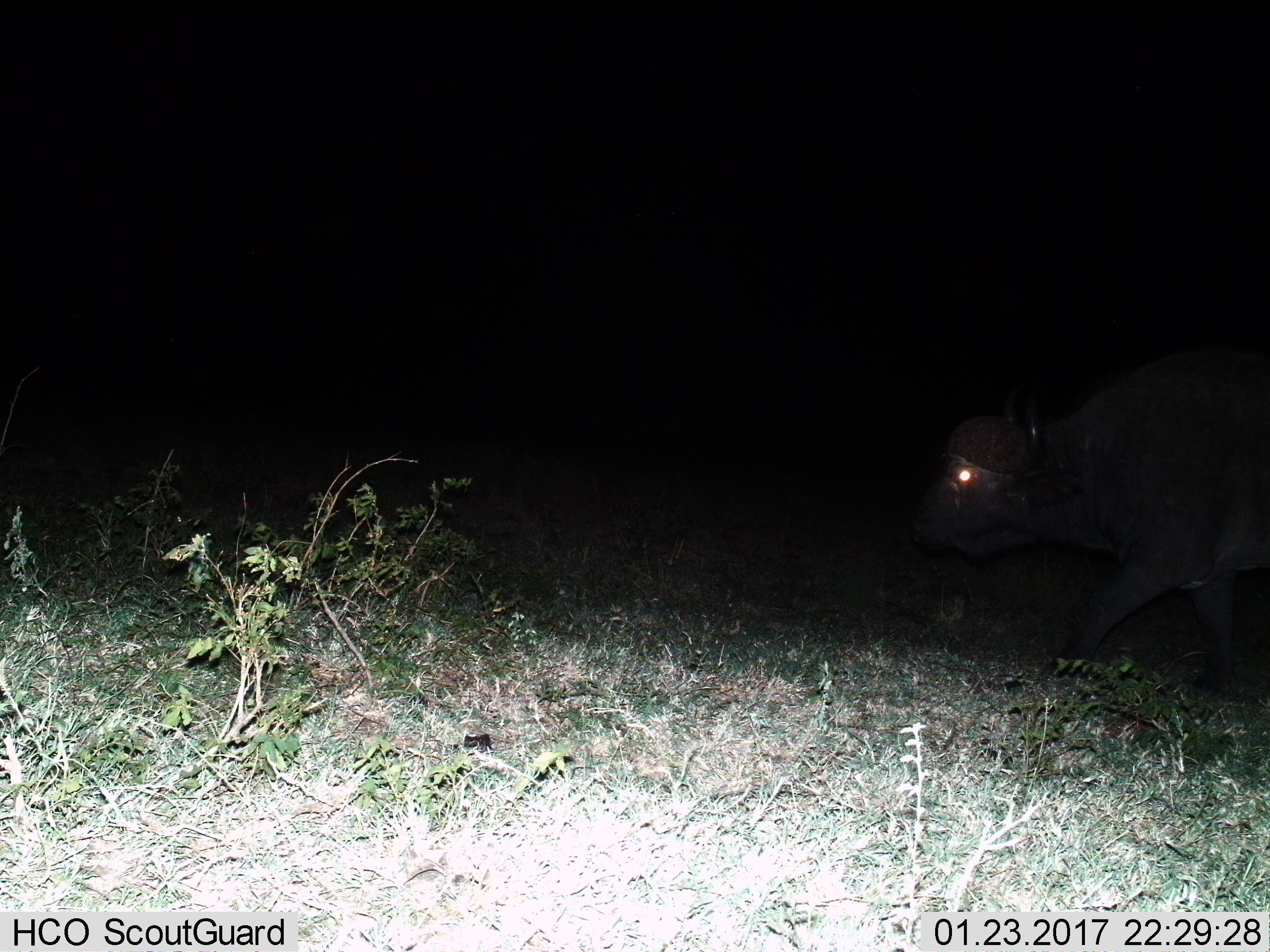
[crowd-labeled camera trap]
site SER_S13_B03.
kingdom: Animalia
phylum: Chordata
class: Mammalia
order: Artiodactyla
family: Bovidae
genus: Syncerus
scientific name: Syncerus caffer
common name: african buffalo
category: buffalo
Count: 1.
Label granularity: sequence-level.